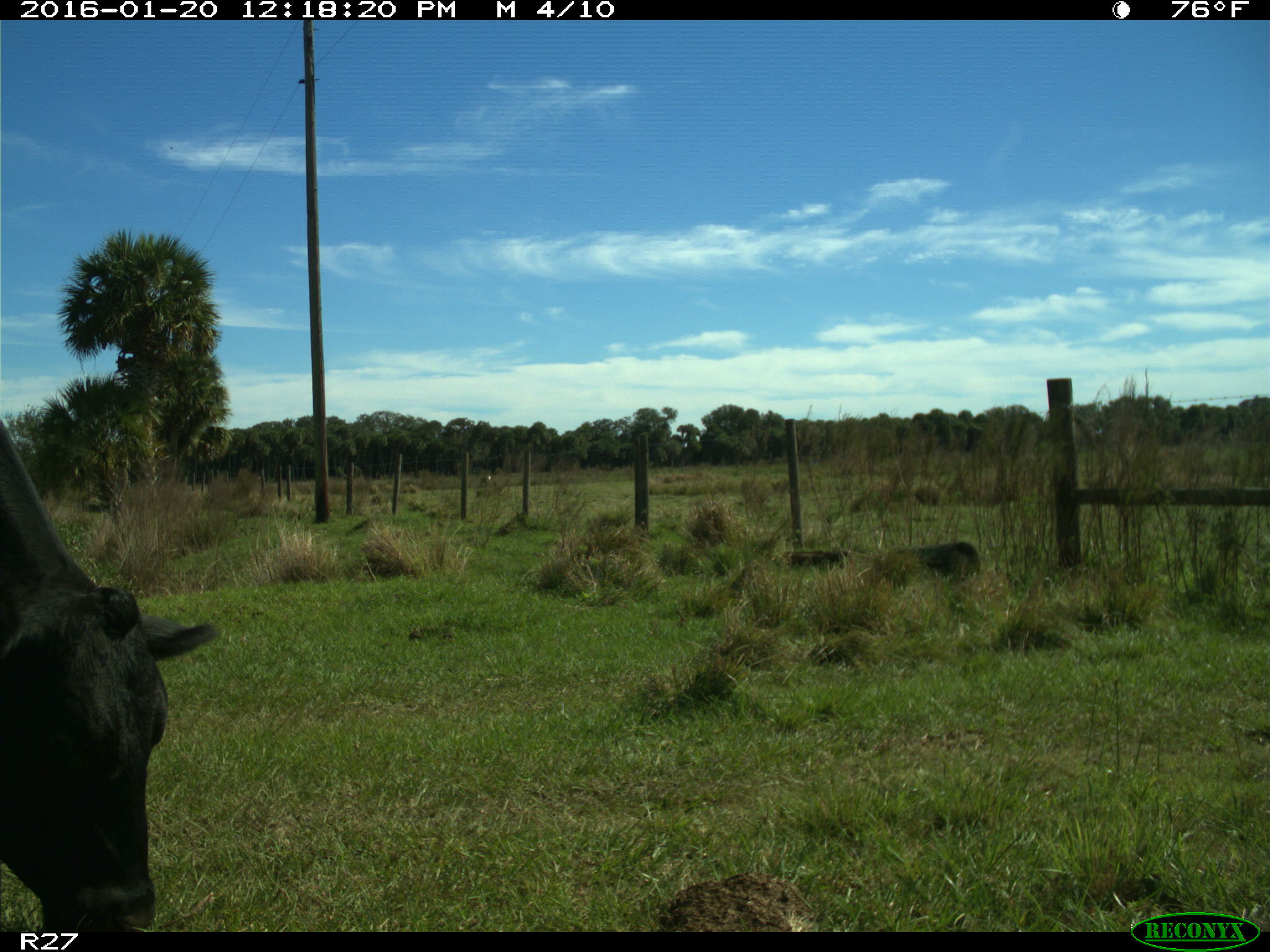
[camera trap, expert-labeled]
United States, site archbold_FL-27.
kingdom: Animalia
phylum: Chordata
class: Mammalia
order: Artiodactyla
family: Bovidae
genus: Bos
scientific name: Bos taurus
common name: domestic cow